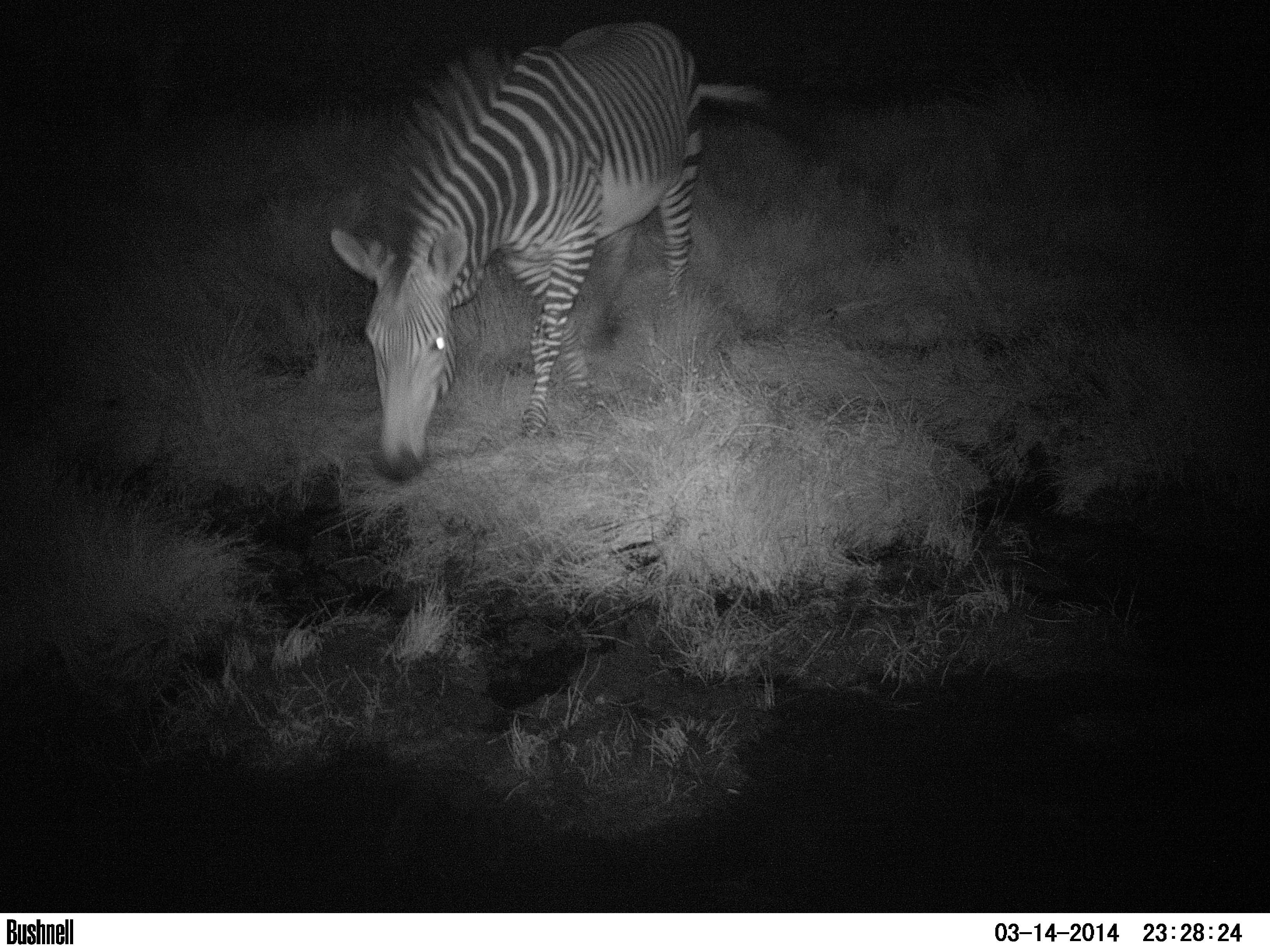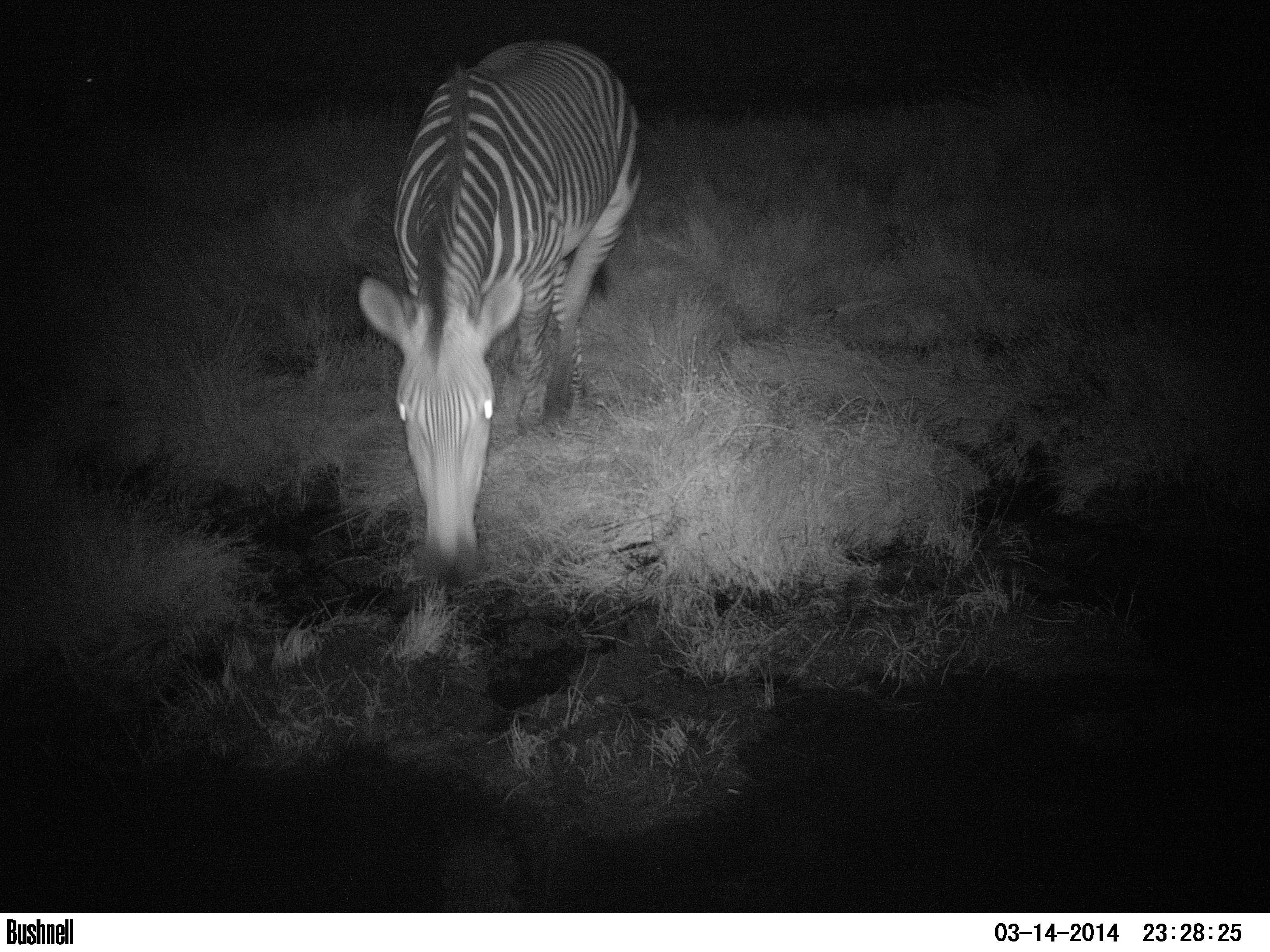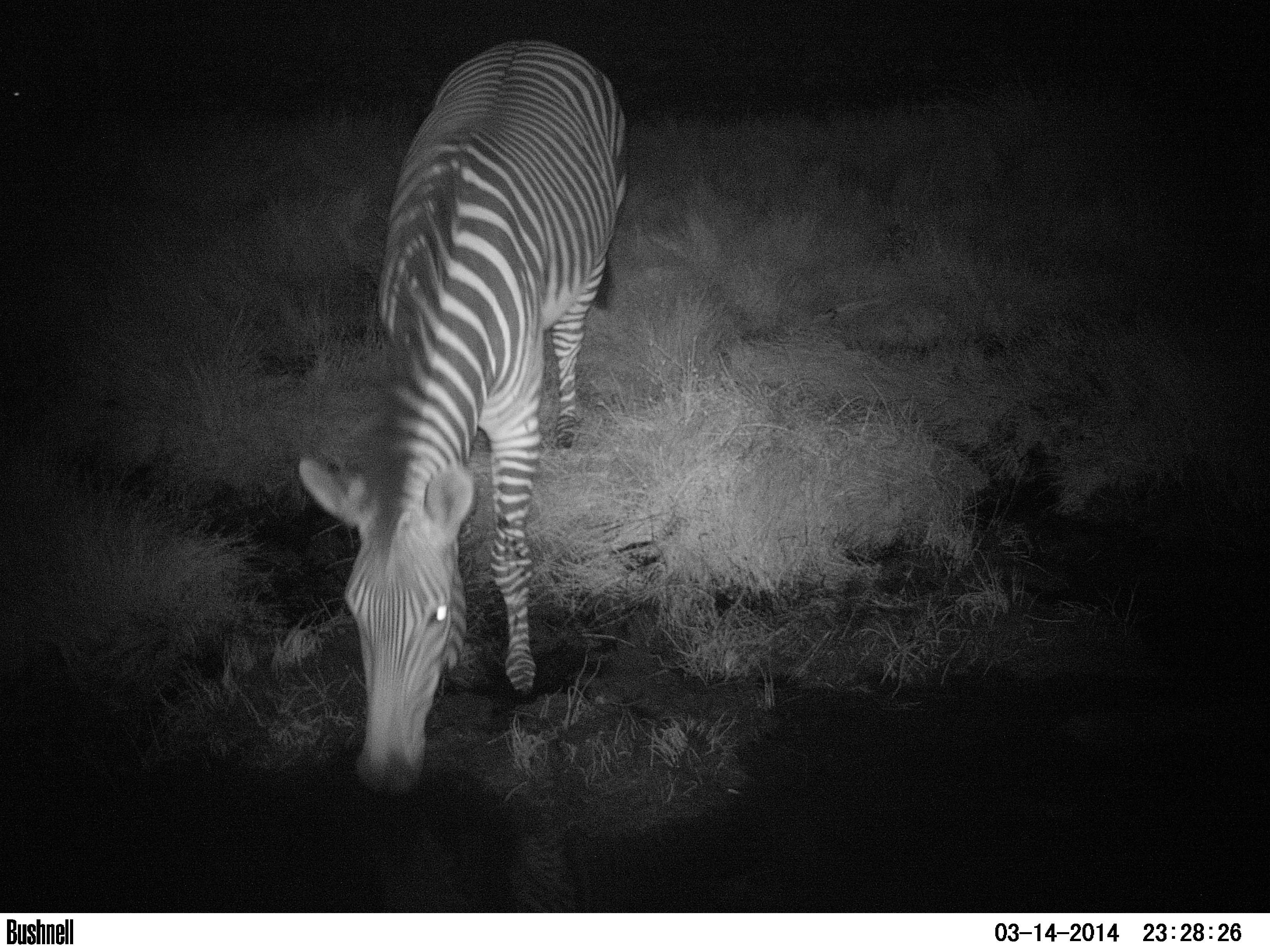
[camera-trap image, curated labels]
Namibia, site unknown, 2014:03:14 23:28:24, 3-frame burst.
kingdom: Animalia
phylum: Chordata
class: Mammalia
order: Perissodactyla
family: Equidae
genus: Equus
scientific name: Equus zebra hartmannae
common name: hartmann's mountain zebra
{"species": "Equus zebra hartmannae (hartmann's mountain zebra)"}